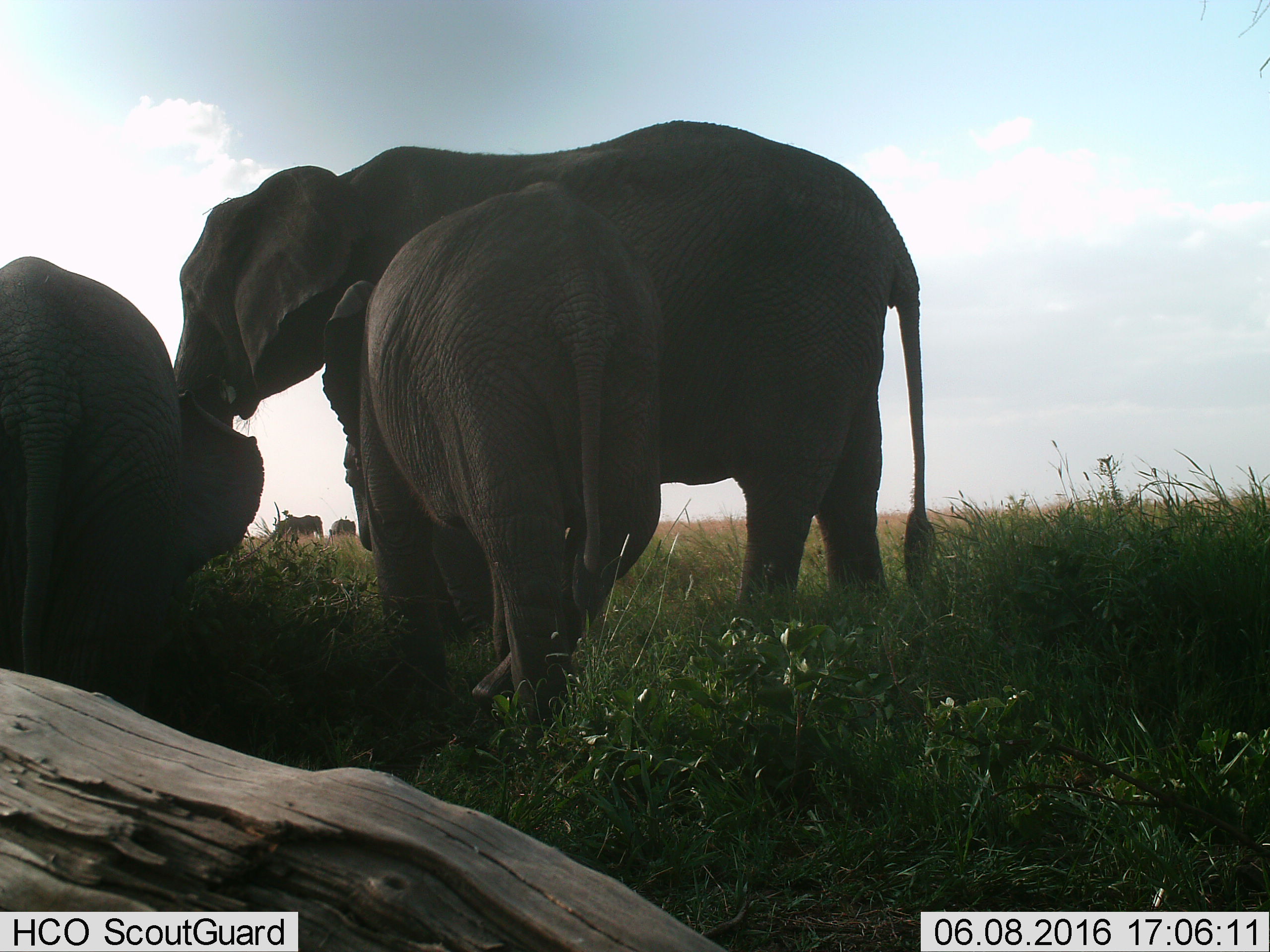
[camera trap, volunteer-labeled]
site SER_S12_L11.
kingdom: Animalia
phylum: Chordata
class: Mammalia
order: Proboscidea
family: Elephantidae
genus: Loxodonta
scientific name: Loxodonta africana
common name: african bush elephant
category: elephant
Elephant (african bush elephant) (Loxodonta africana), count 5. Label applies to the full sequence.